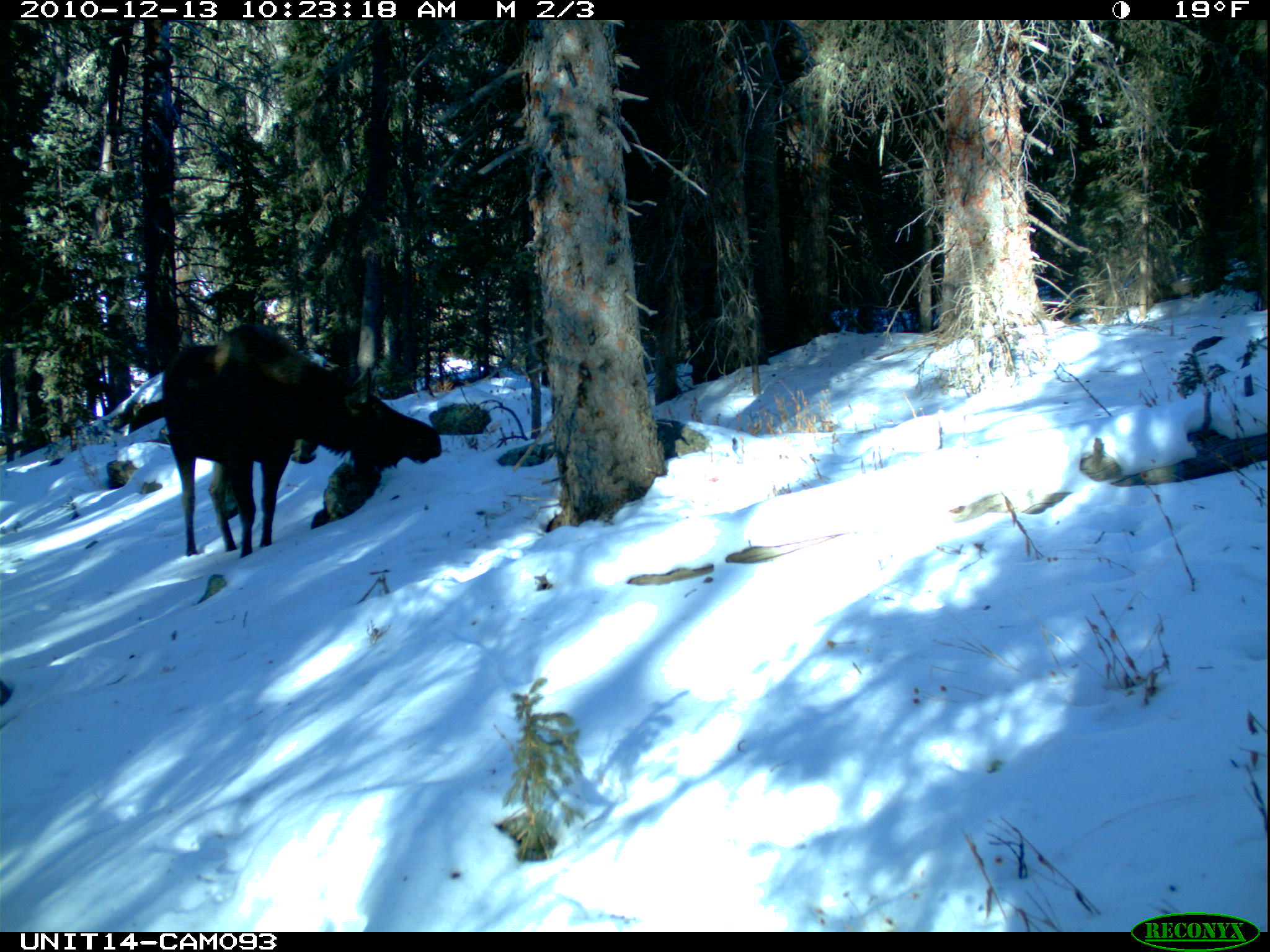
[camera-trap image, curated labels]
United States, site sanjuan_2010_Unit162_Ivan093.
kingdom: Animalia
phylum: Chordata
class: Mammalia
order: Artiodactyla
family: Cervidae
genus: Alces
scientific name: Alces alces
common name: moose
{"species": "Alces alces (moose)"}